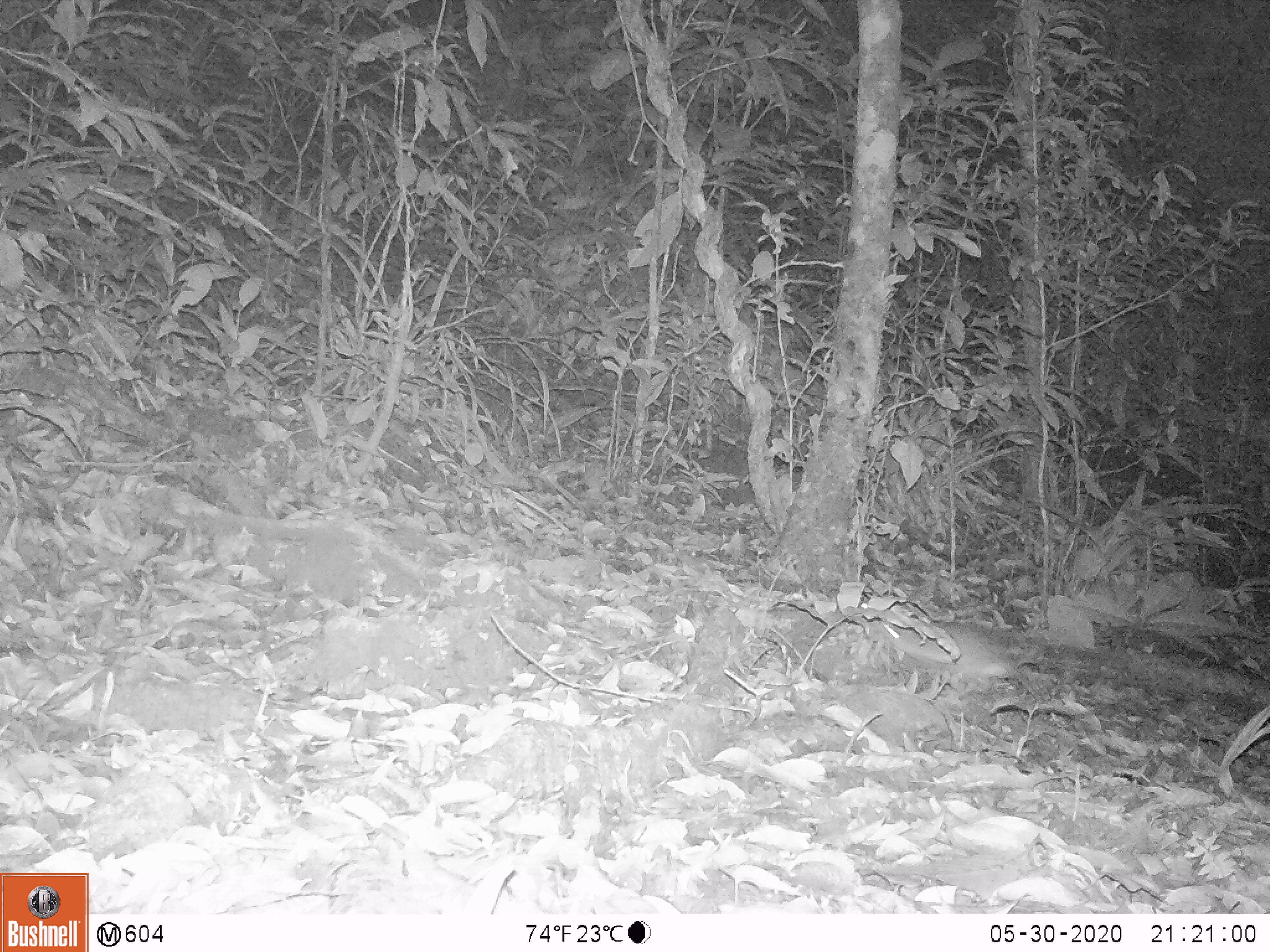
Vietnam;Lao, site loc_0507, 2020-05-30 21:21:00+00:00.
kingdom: Animalia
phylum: Chordata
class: Mammalia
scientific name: Mammalia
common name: mammal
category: unidentified small mammal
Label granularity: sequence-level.